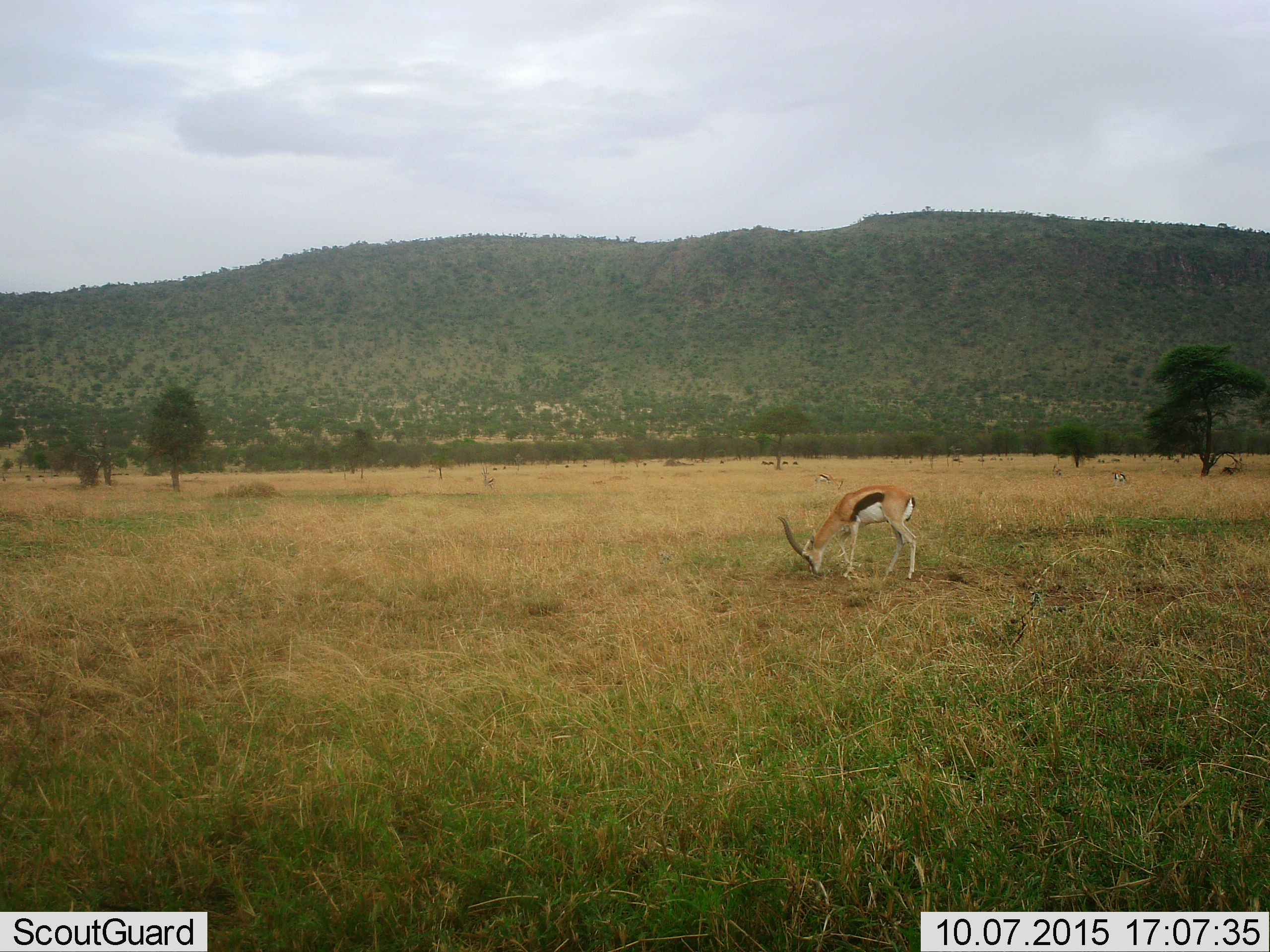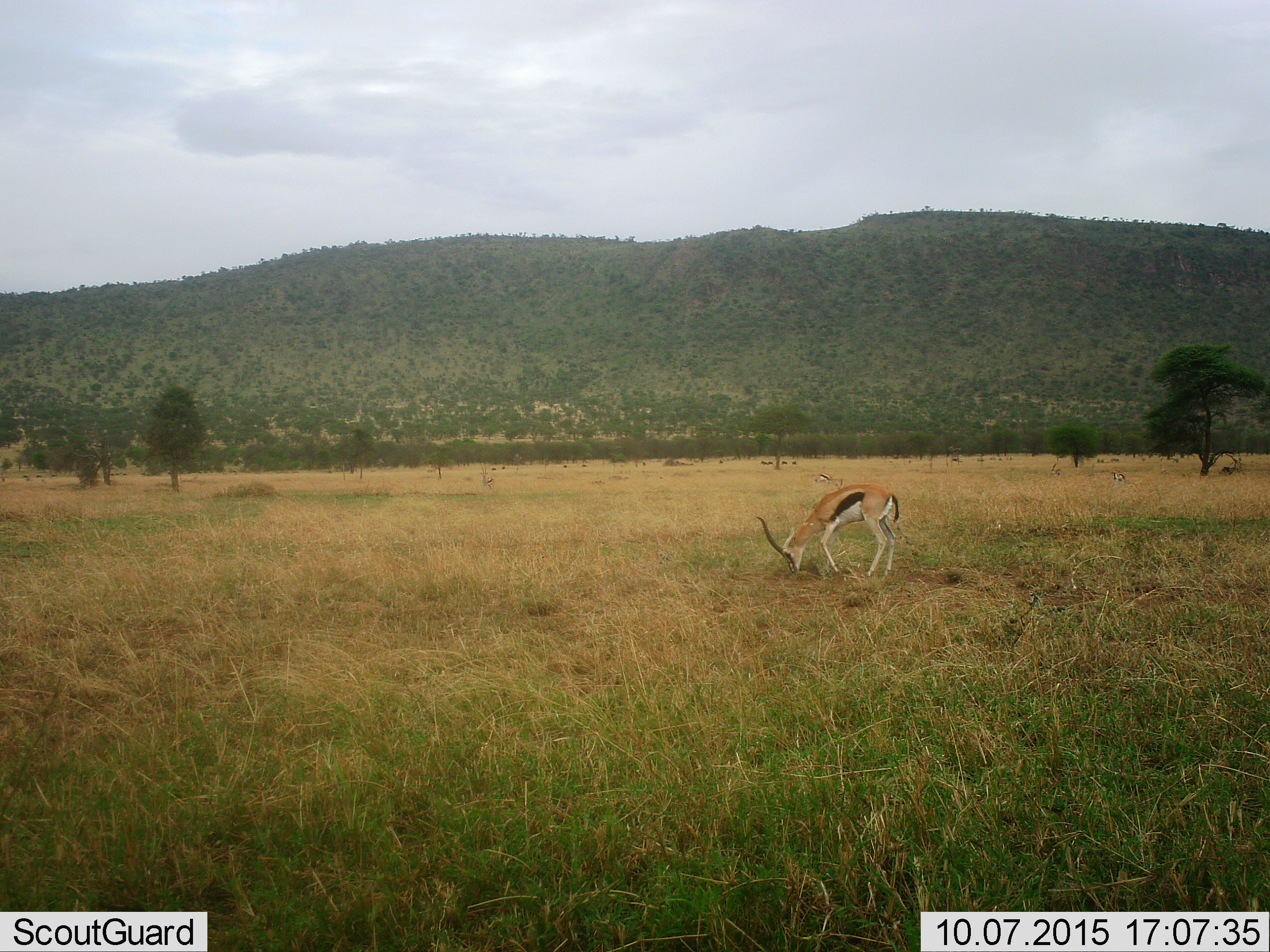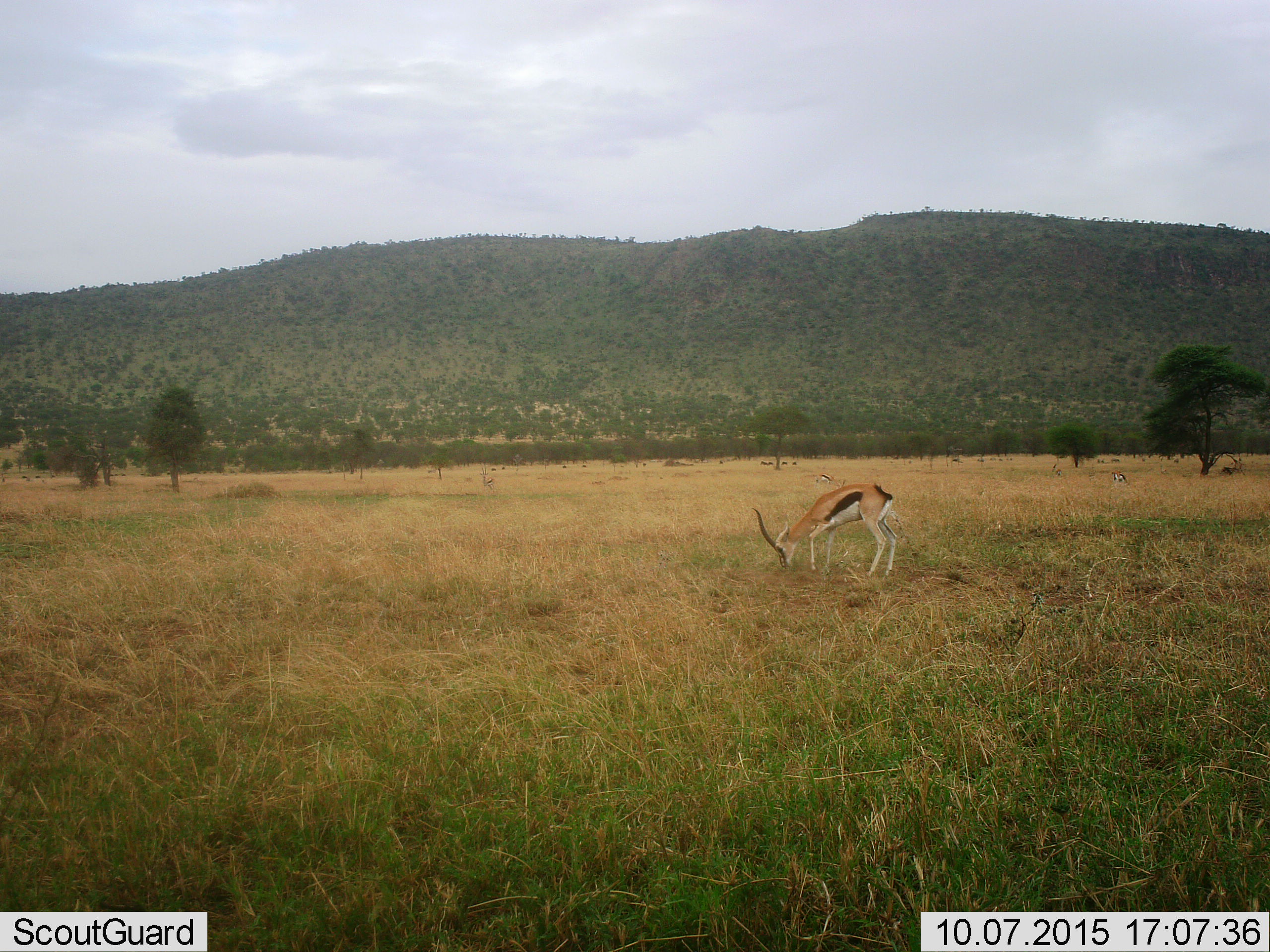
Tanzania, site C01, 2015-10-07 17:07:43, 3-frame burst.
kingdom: Animalia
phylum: Chordata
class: Mammalia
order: Artiodactyla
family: Bovidae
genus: Eudorcas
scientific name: Eudorcas thomsonii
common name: thomson's gazelle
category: gazellethomsons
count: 3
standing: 28%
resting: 0%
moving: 17%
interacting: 0%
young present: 0%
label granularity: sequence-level